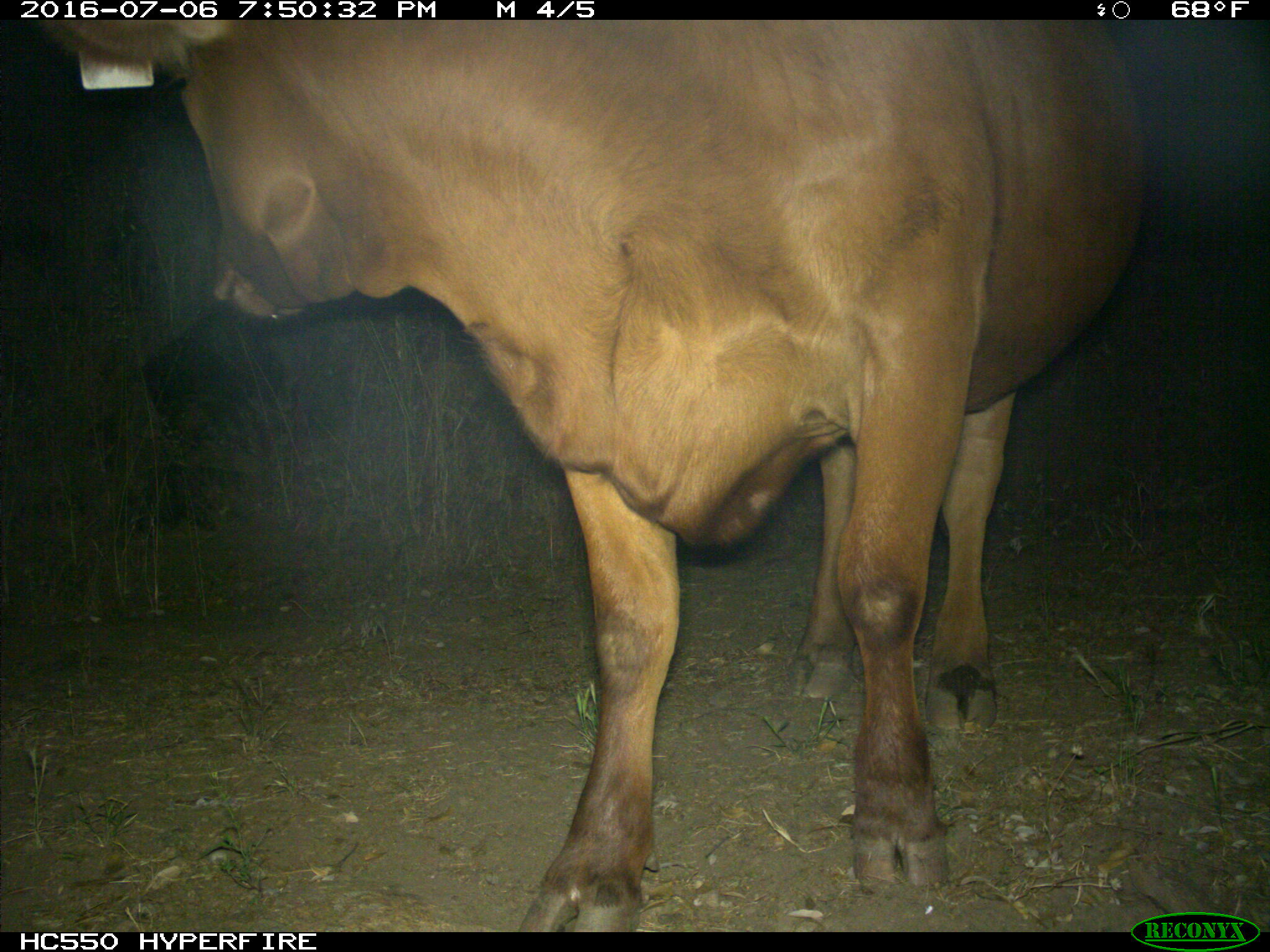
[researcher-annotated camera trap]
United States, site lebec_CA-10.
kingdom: Animalia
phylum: Chordata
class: Mammalia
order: Artiodactyla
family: Bovidae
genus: Bos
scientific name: Bos taurus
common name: domestic cow